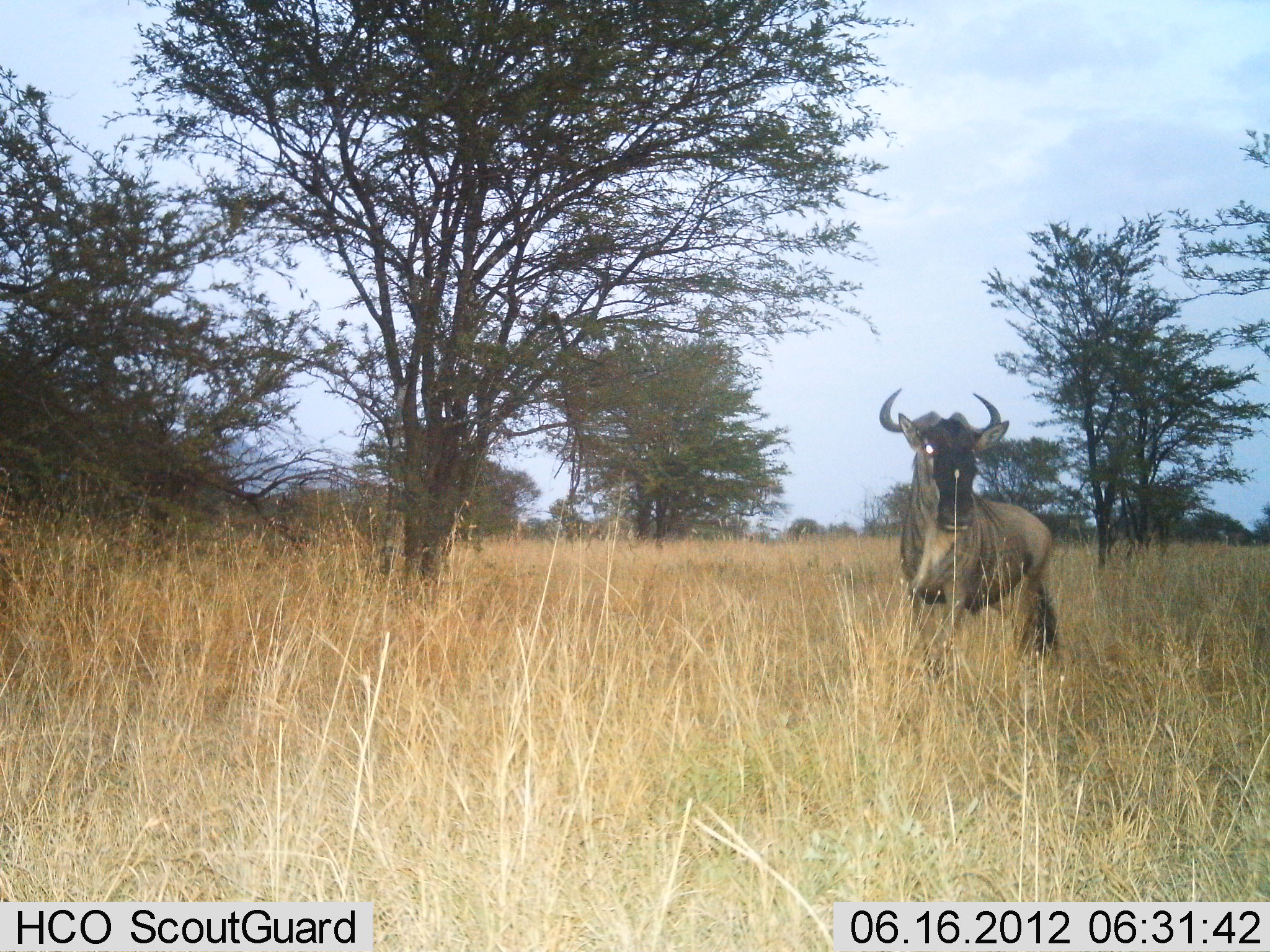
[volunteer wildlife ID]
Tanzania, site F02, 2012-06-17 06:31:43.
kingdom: Animalia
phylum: Chordata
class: Mammalia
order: Artiodactyla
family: Bovidae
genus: Connochaetes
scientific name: Connochaetes taurinus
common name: blue wildebeest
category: wildebeest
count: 1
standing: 100%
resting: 0%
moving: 0%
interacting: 0%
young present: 0%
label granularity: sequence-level